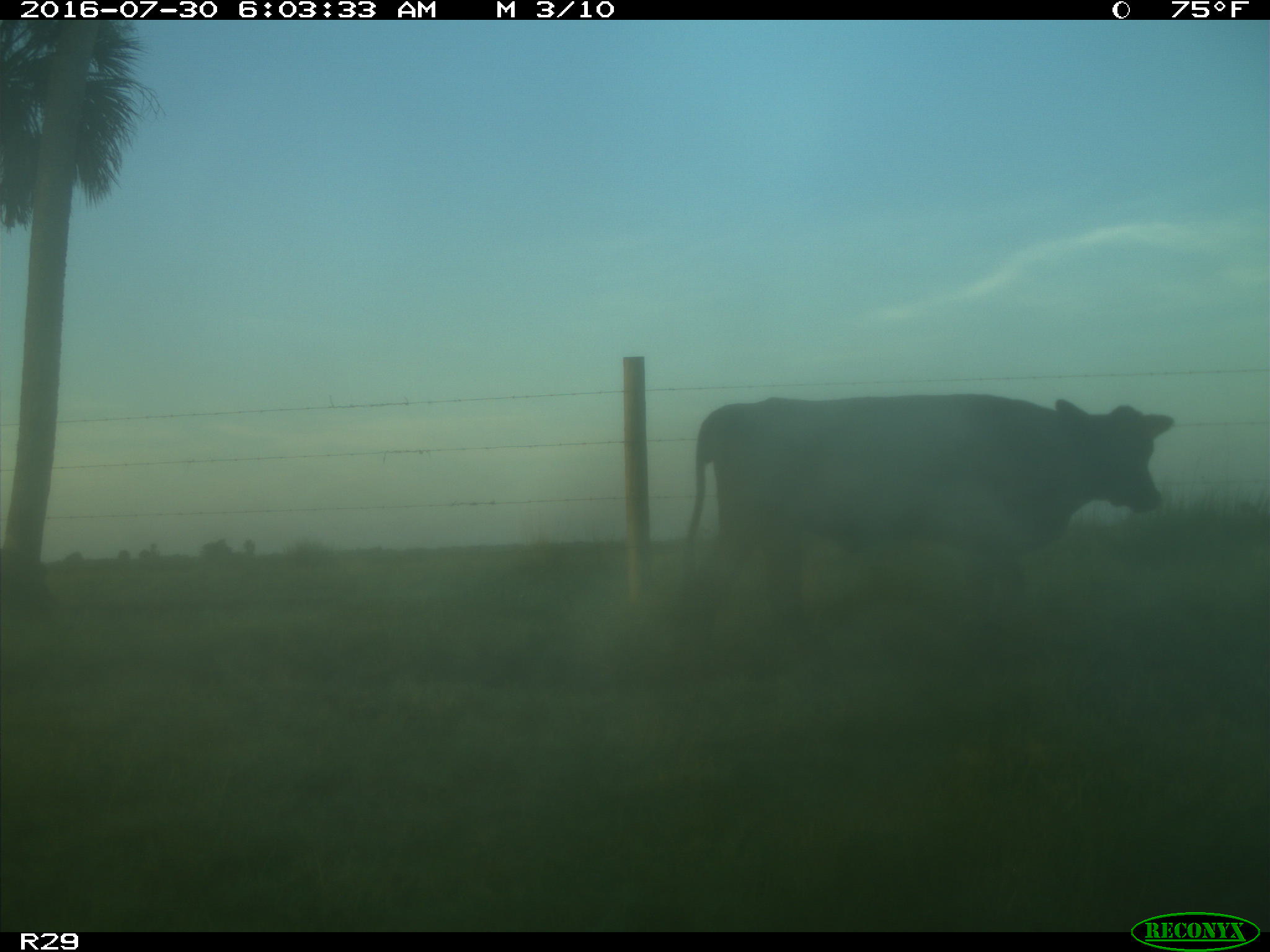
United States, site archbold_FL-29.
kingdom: Animalia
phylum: Chordata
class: Mammalia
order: Artiodactyla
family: Bovidae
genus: Bos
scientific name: Bos taurus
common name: domestic cow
Bos taurus (domestic cow).